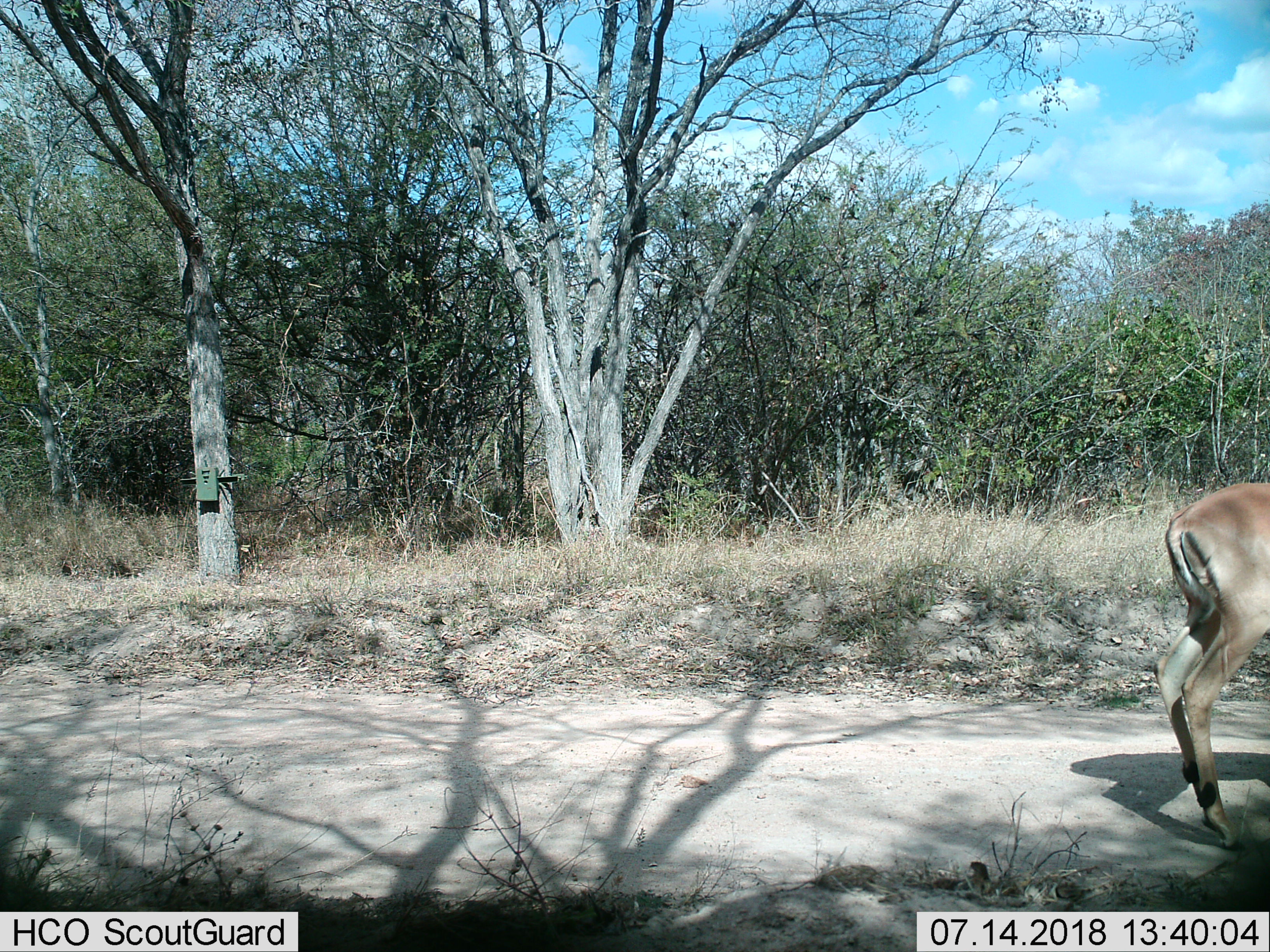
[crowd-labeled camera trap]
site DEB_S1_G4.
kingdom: Animalia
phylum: Chordata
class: Mammalia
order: Artiodactyla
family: Bovidae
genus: Aepyceros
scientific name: Aepyceros melampus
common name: impala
Impala (Aepyceros melampus), count 1. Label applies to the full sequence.